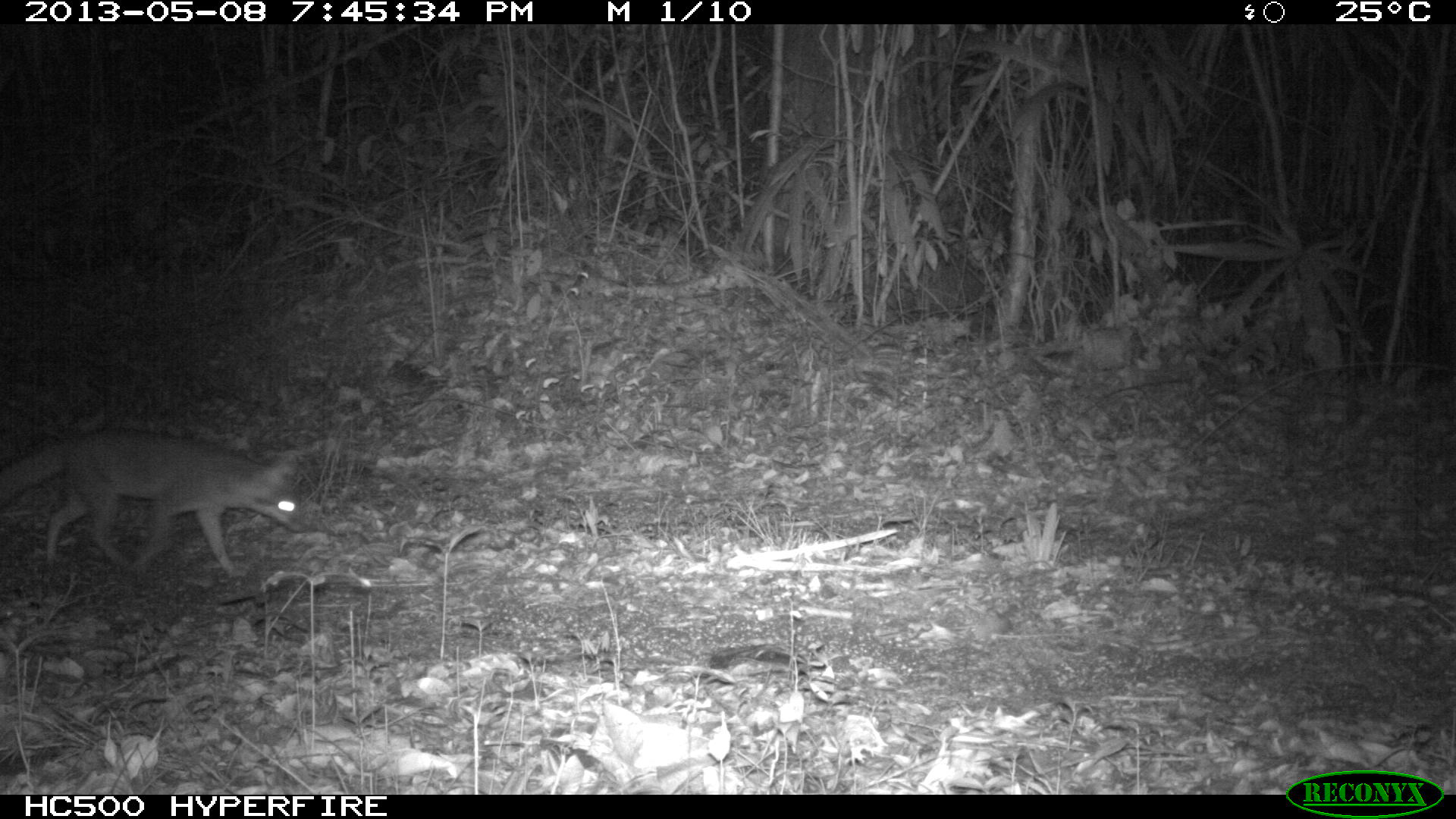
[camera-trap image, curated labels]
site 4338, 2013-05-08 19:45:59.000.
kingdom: Animalia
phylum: Chordata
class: Mammalia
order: Carnivora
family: Canidae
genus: Urocyon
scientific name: Urocyon cinereoargenteus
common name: gray fox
Urocyon cinereoargenteus (gray fox), count 1.